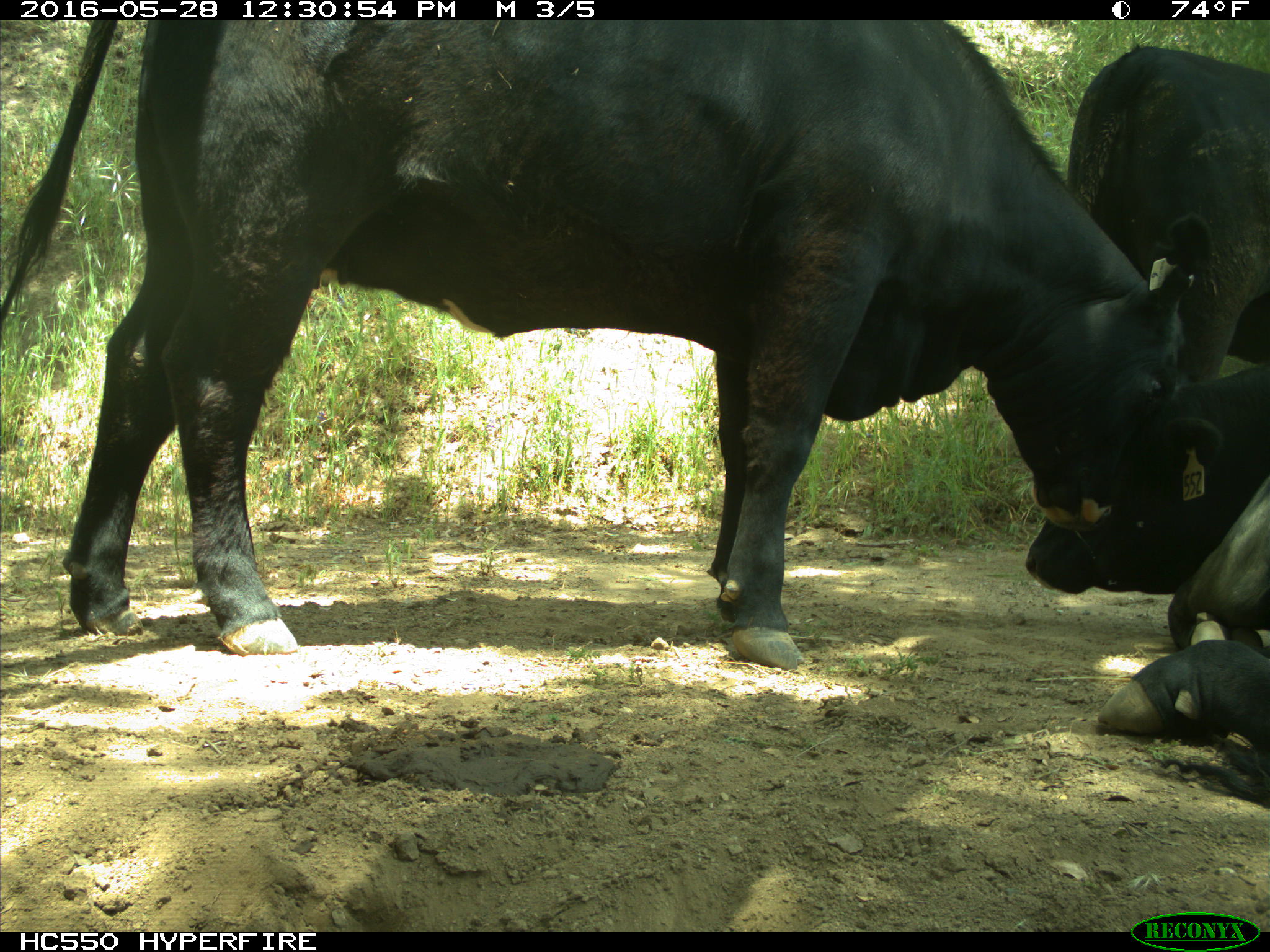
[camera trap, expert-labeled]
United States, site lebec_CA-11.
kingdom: Animalia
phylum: Chordata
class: Mammalia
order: Artiodactyla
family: Bovidae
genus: Bos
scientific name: Bos taurus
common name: domestic cow